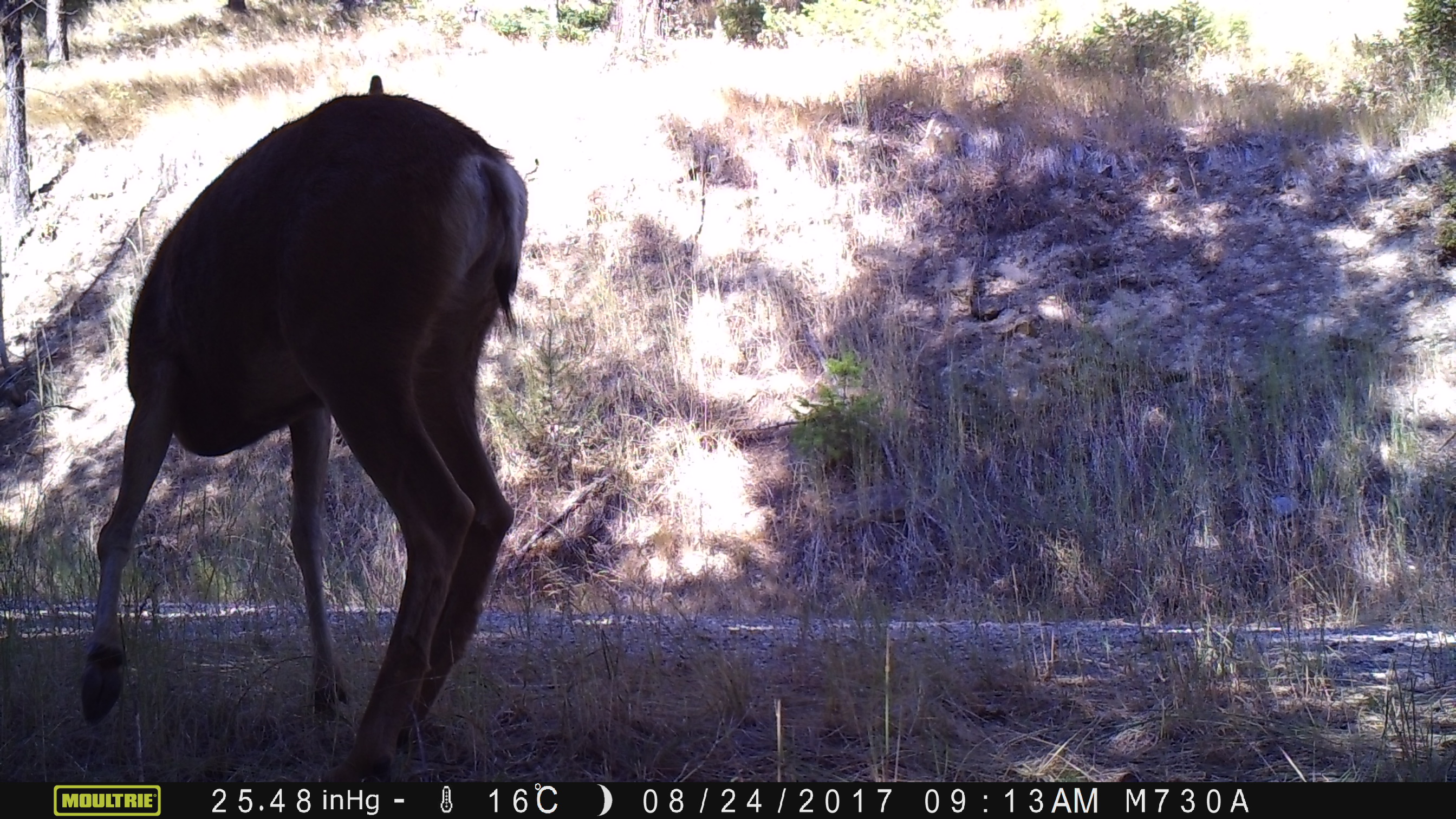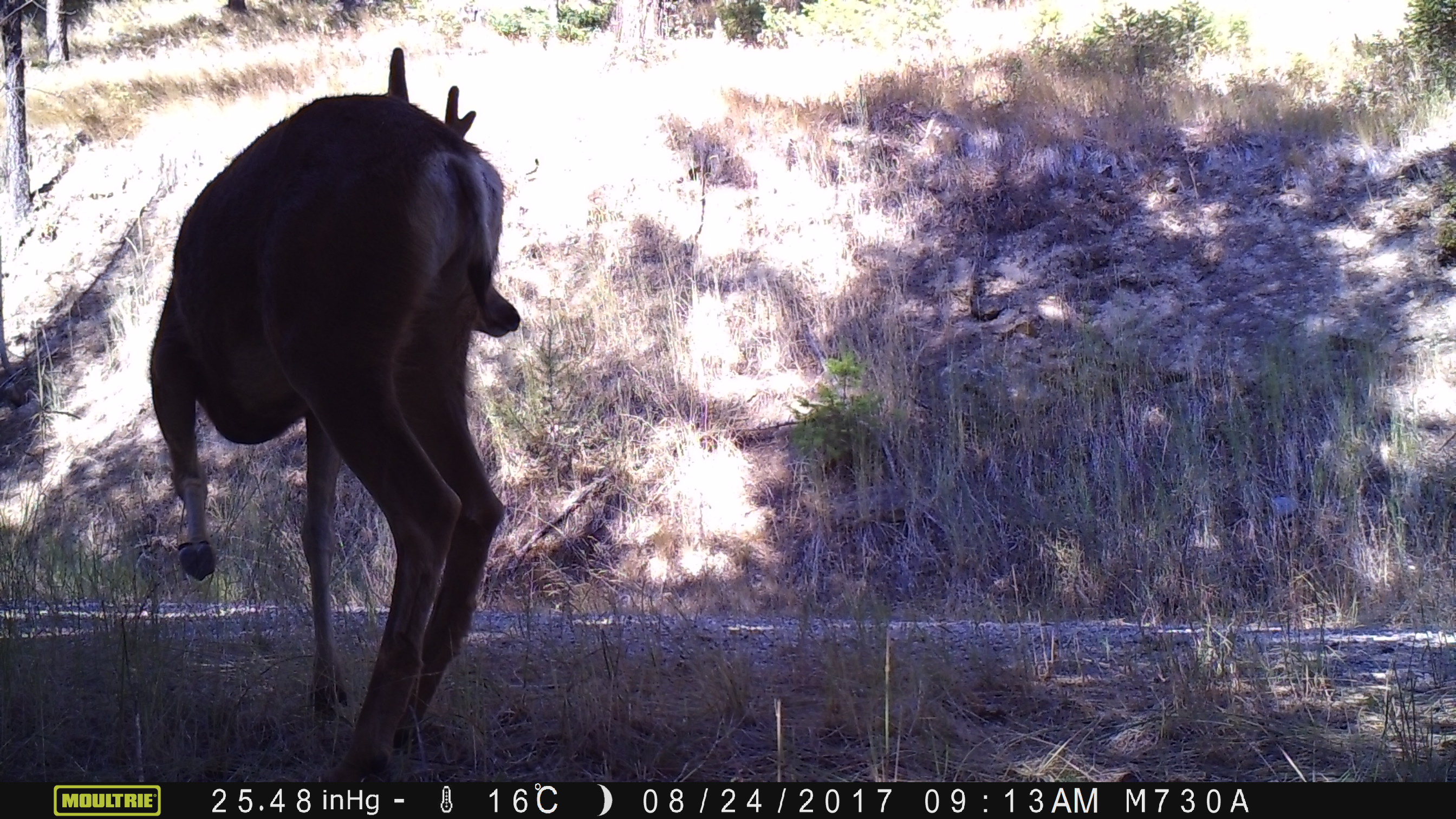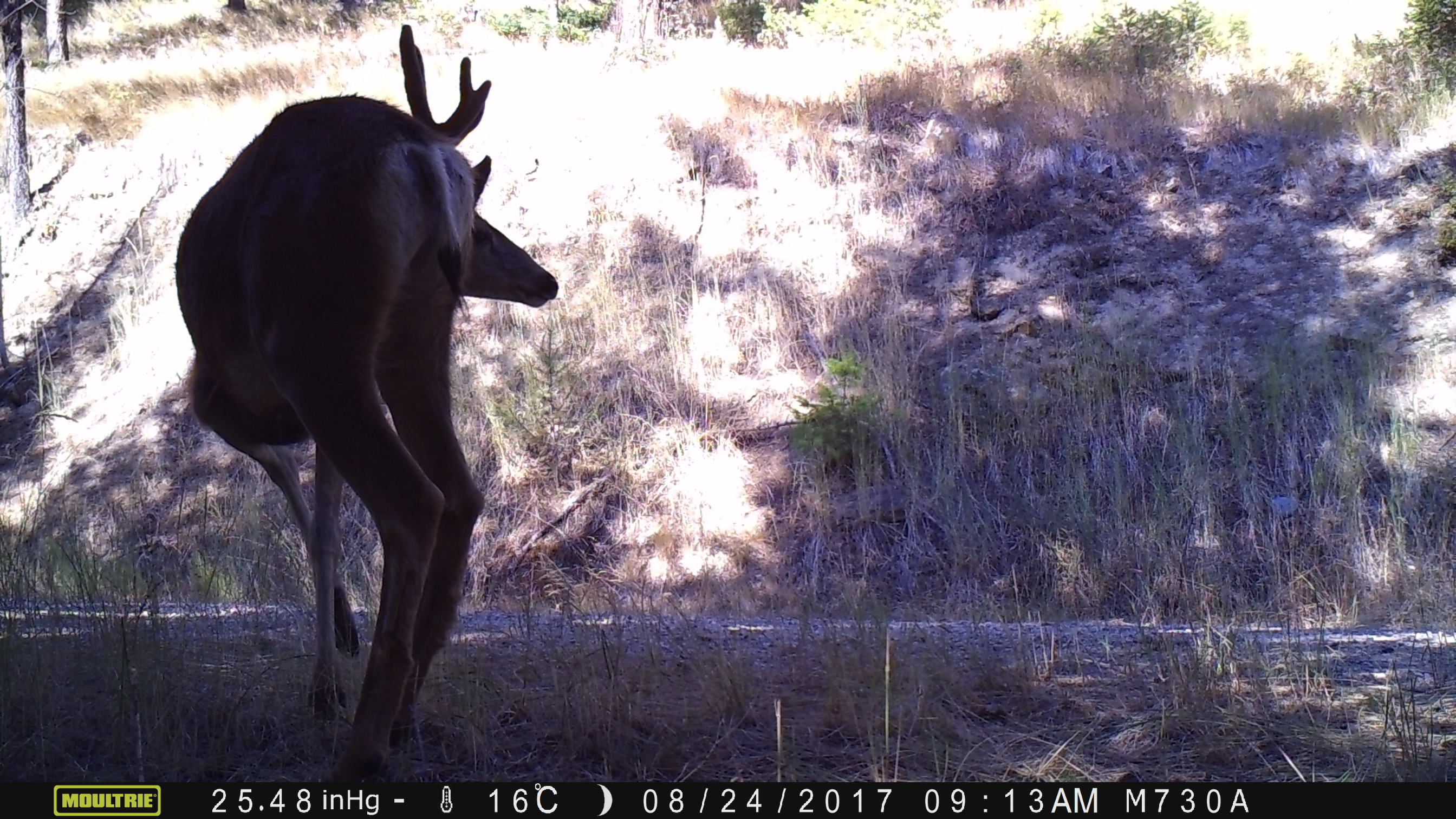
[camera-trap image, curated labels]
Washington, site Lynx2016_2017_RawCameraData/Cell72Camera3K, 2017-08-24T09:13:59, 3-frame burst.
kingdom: Animalia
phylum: Chordata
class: Mammalia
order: Artiodactyla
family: Cervidae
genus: Odocoileus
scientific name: Odocoileus hemionus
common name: mule deer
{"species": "Odocoileus hemionus (mule deer)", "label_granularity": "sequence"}